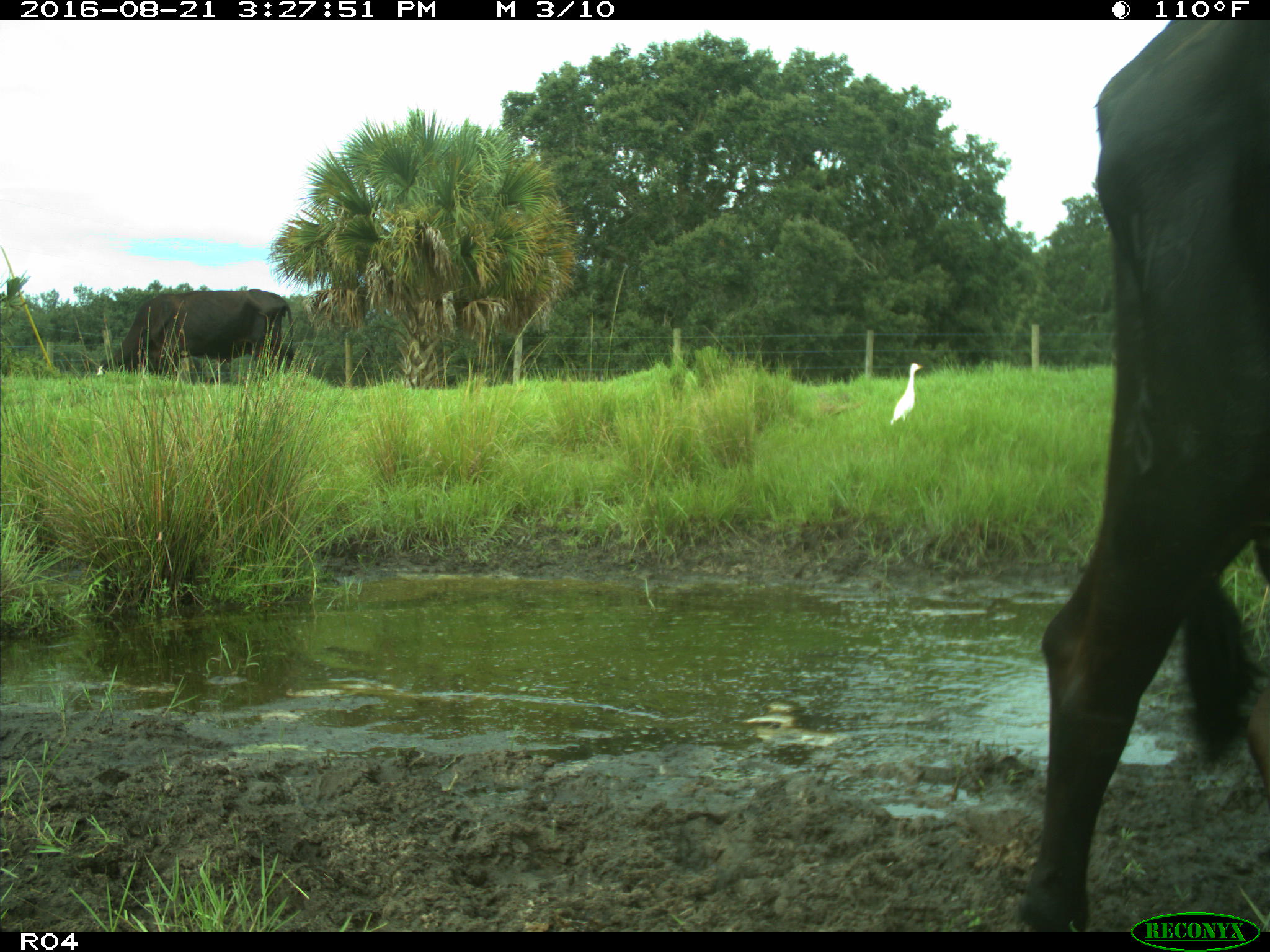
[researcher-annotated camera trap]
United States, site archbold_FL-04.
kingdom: Animalia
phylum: Chordata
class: Mammalia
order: Artiodactyla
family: Bovidae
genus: Bos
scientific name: Bos taurus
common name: domestic cow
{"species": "Bos taurus (domestic cow)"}